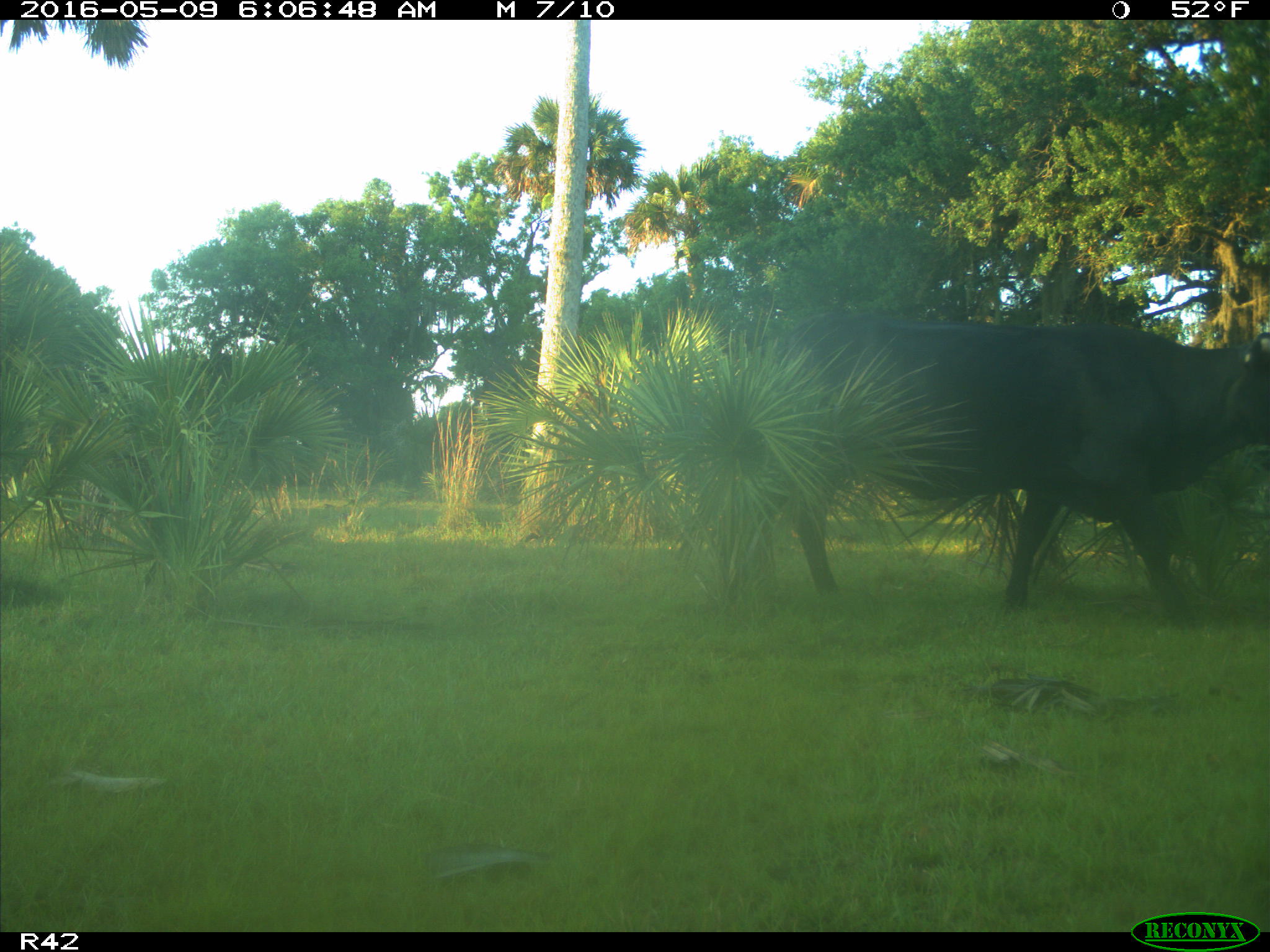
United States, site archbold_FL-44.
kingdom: Animalia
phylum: Chordata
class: Mammalia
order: Artiodactyla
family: Bovidae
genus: Bos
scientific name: Bos taurus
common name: domestic cow